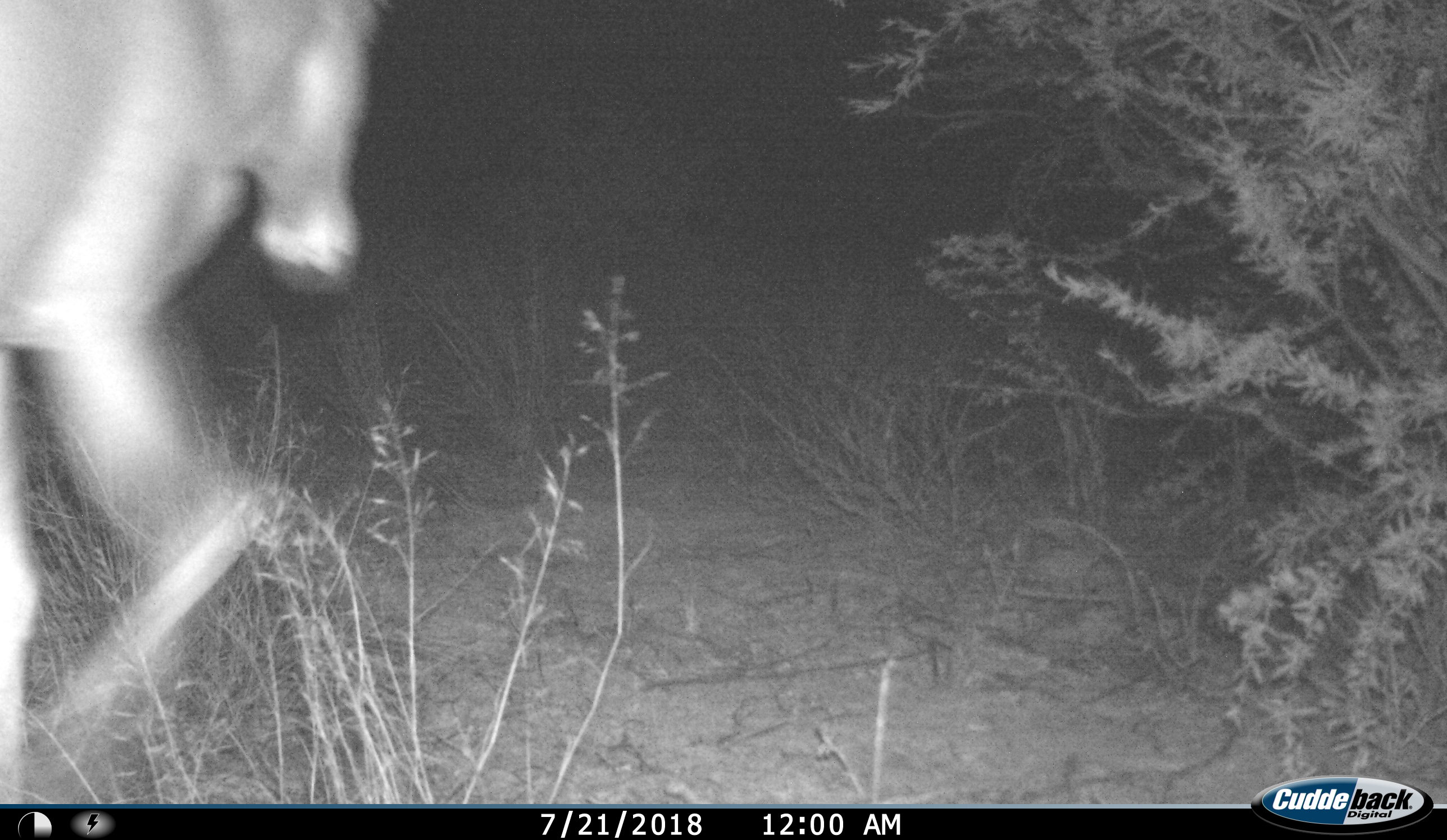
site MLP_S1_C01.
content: unidentified animal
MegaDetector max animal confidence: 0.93